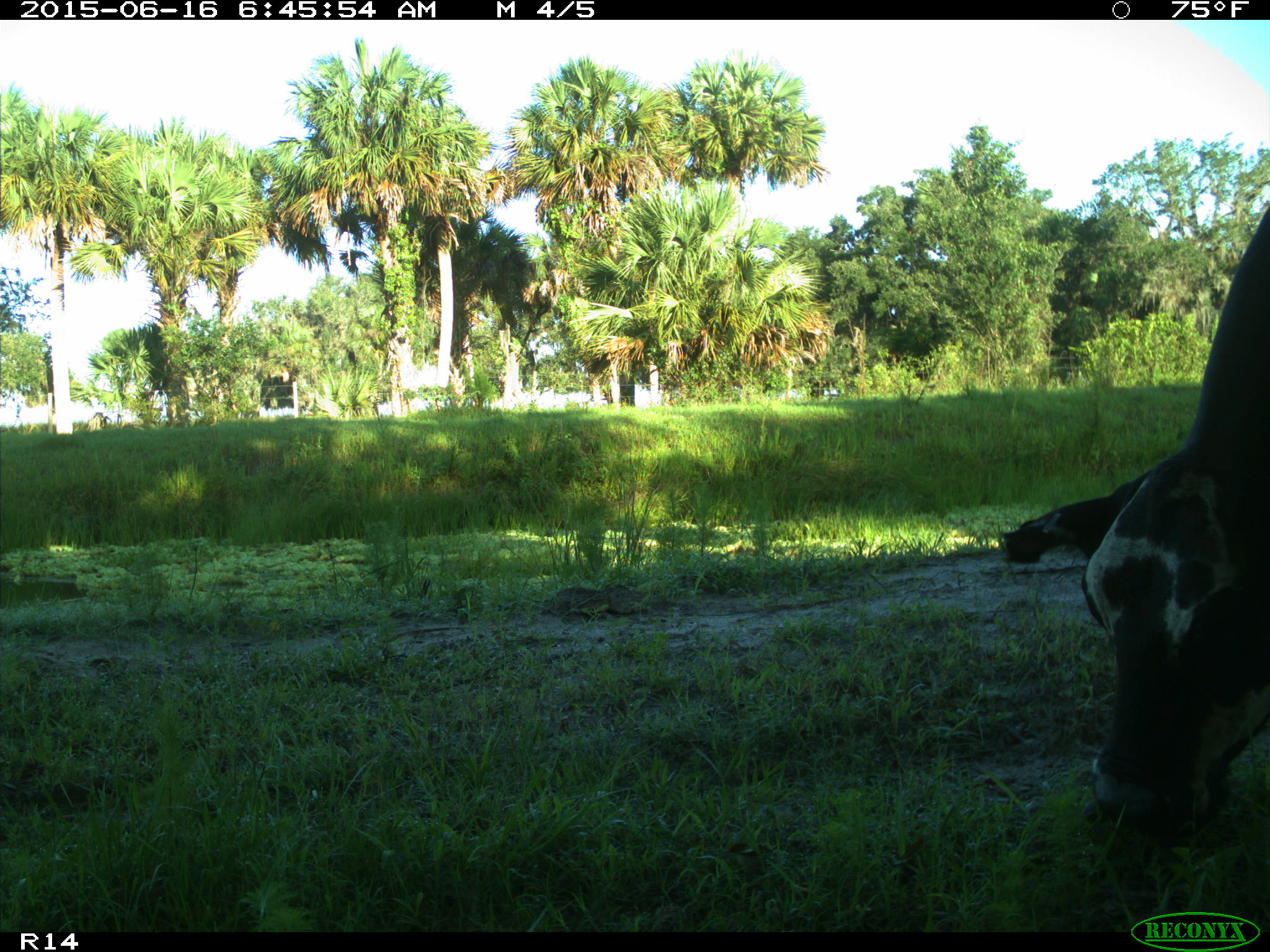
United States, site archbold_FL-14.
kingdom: Animalia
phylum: Chordata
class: Mammalia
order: Artiodactyla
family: Bovidae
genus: Bos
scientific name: Bos taurus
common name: domestic cow